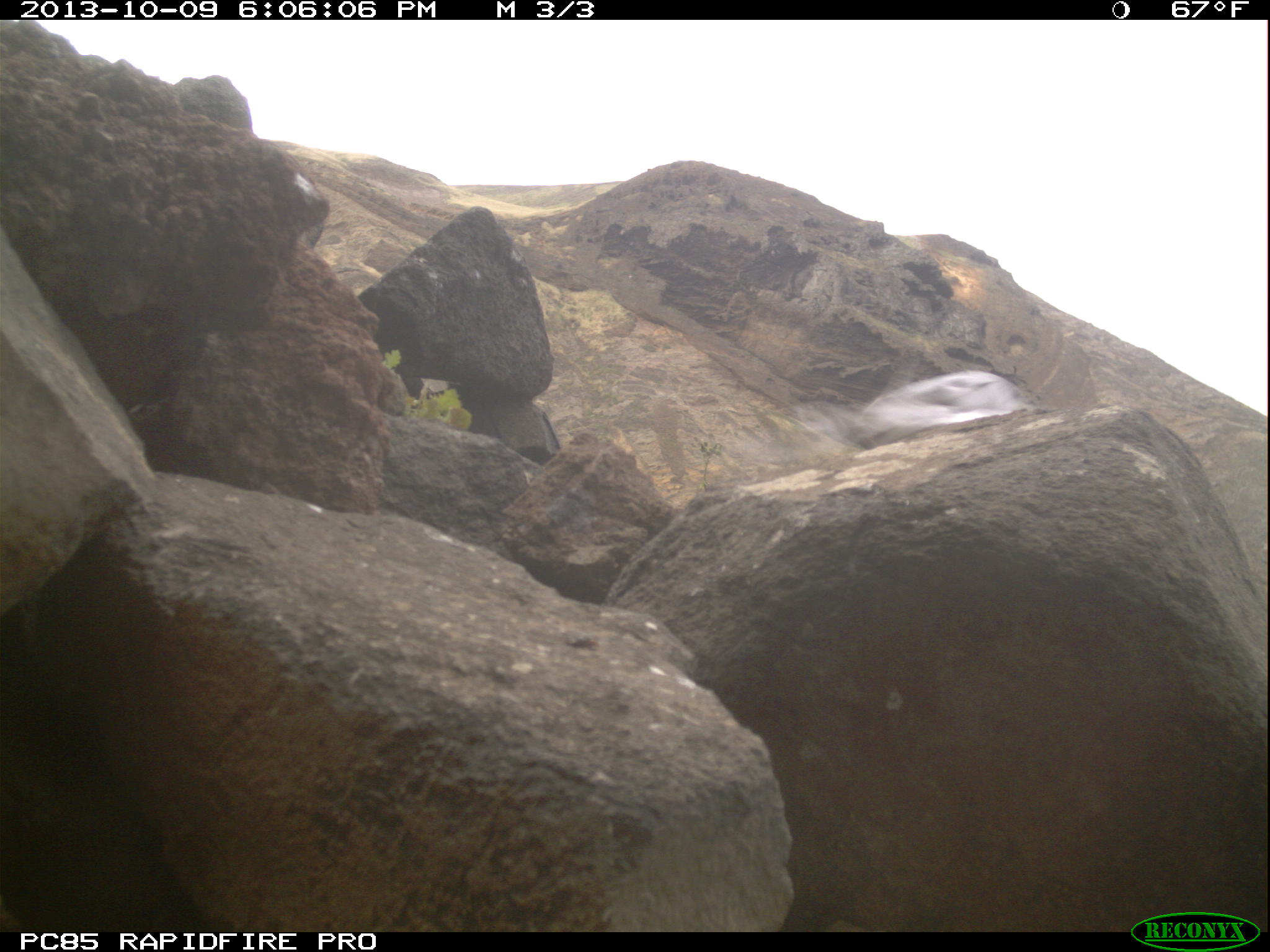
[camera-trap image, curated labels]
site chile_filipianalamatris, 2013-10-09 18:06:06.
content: unidentified animal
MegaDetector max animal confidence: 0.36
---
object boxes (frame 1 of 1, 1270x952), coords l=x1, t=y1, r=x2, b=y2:
unknown: l=727, t=362, r=1034, b=477